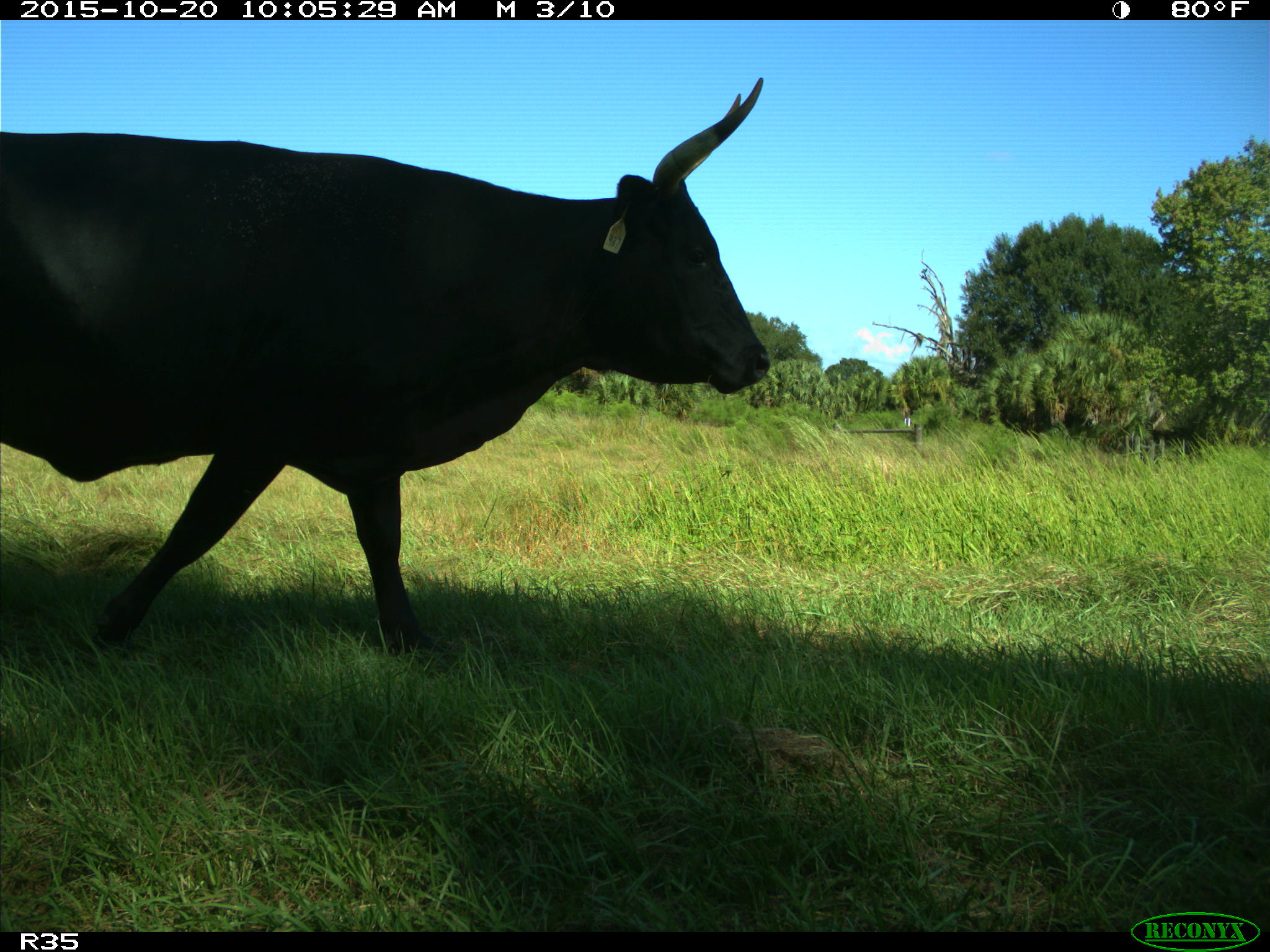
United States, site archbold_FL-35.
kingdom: Animalia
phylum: Chordata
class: Mammalia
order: Artiodactyla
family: Bovidae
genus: Bos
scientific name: Bos taurus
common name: domestic cow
Bos taurus (domestic cow).